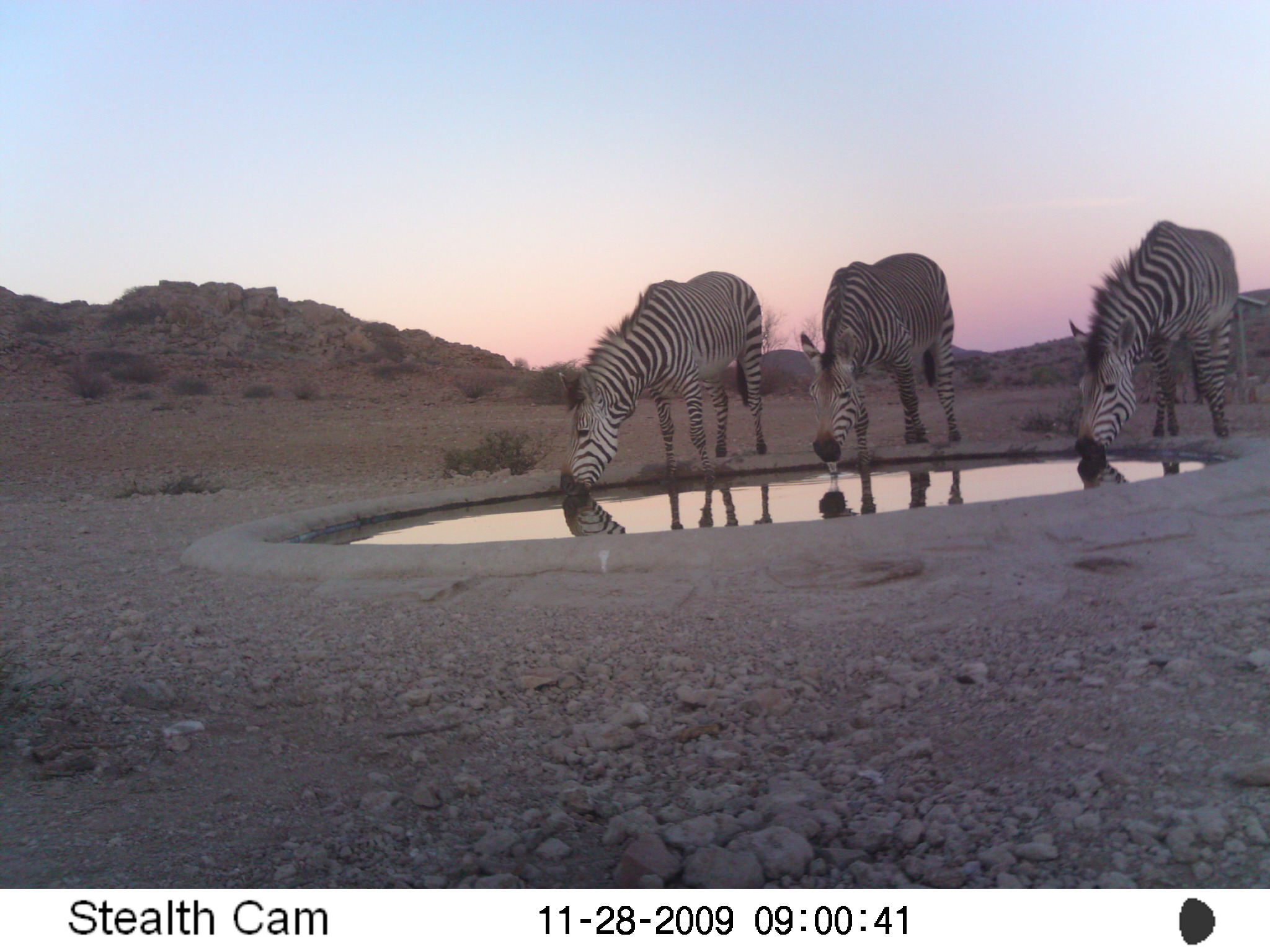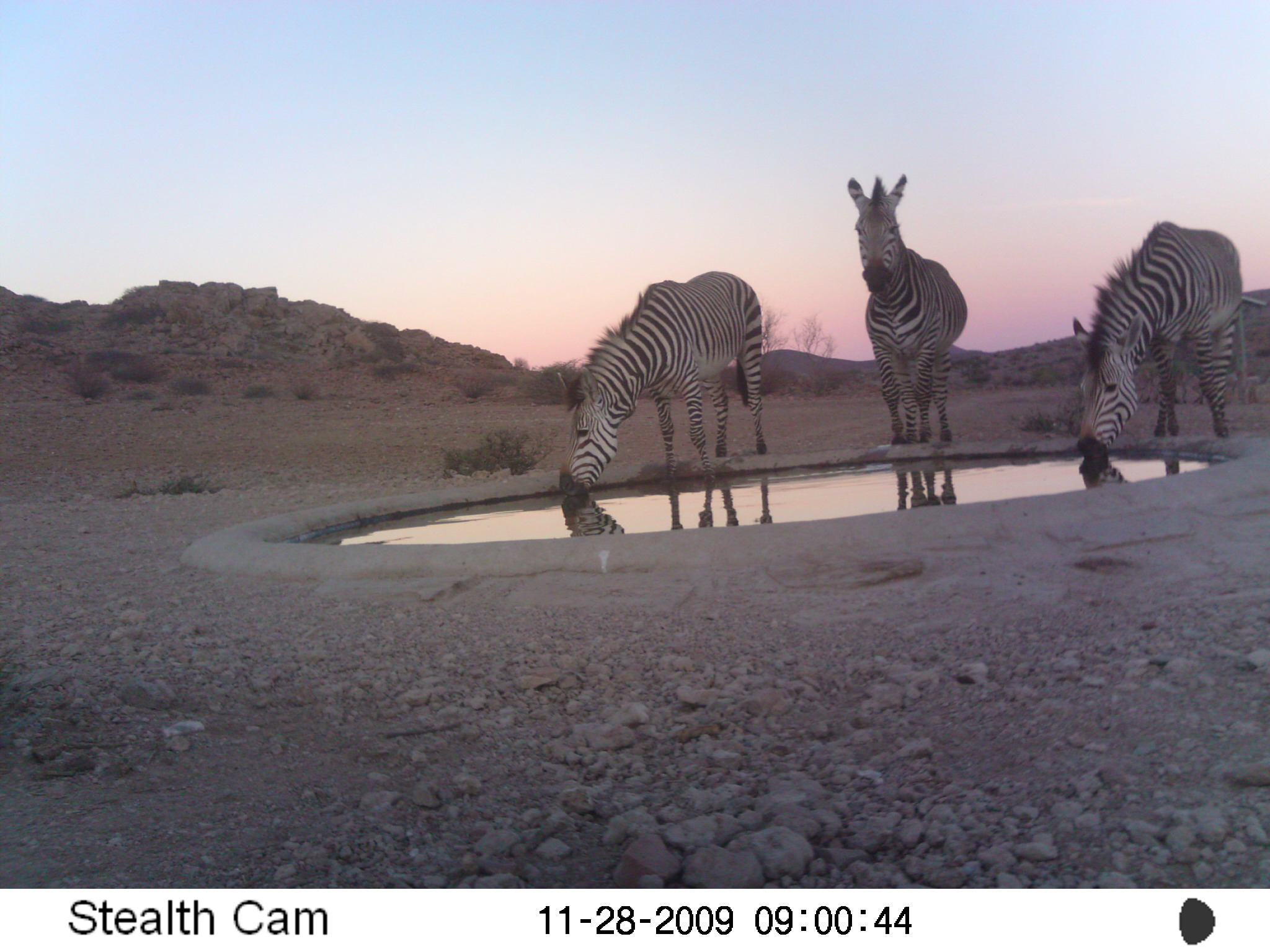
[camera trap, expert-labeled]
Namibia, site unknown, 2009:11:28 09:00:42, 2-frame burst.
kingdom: Animalia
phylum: Chordata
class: Mammalia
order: Perissodactyla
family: Equidae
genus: Equus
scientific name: Equus zebra hartmannae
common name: hartmann's mountain zebra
Equus zebra hartmannae (hartmann's mountain zebra).